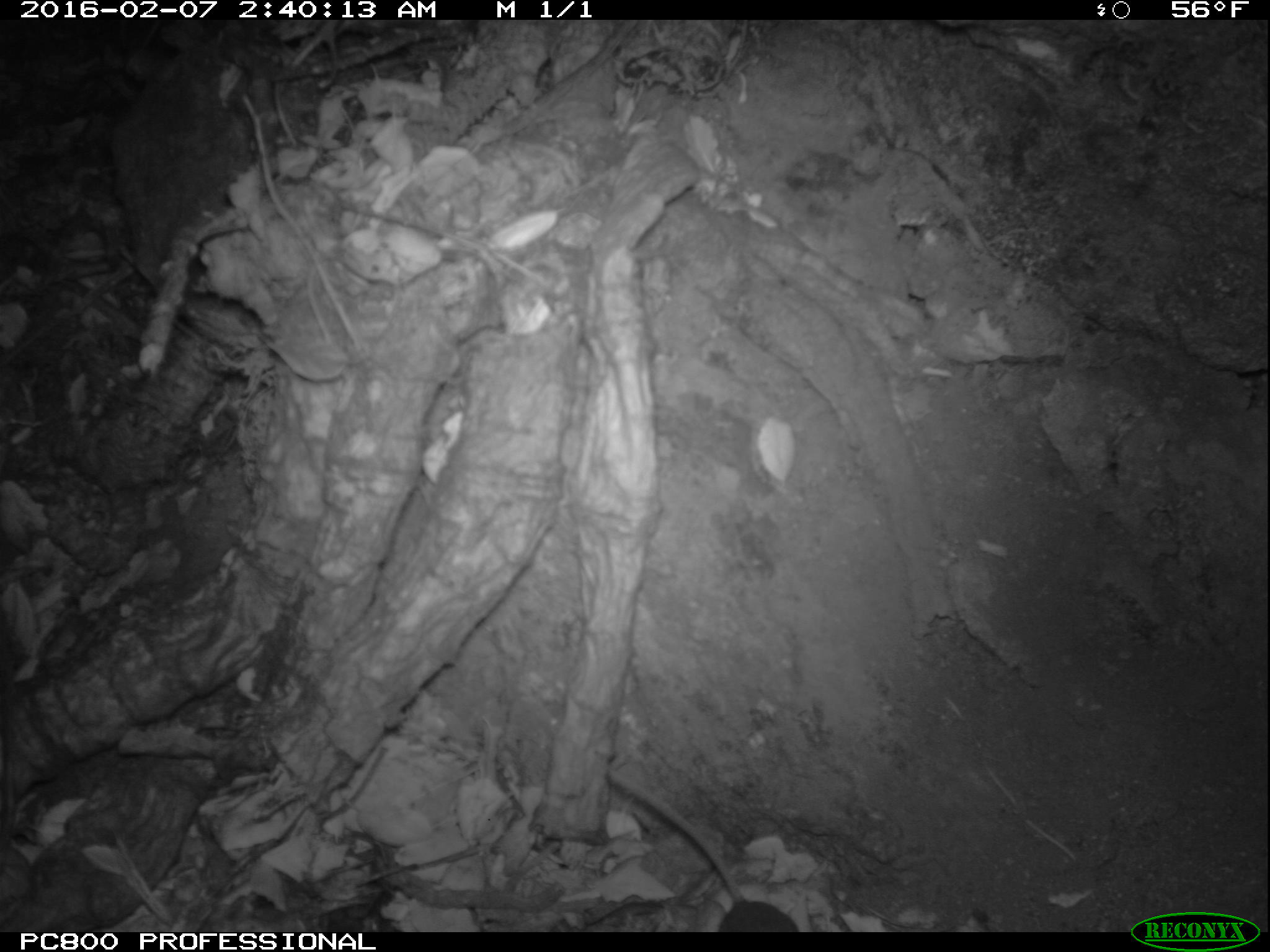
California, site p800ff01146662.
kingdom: Animalia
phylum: Chordata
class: Mammalia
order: Rodentia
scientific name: Rodentia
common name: rodent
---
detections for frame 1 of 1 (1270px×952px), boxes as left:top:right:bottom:
rodent: 603:762:800:933